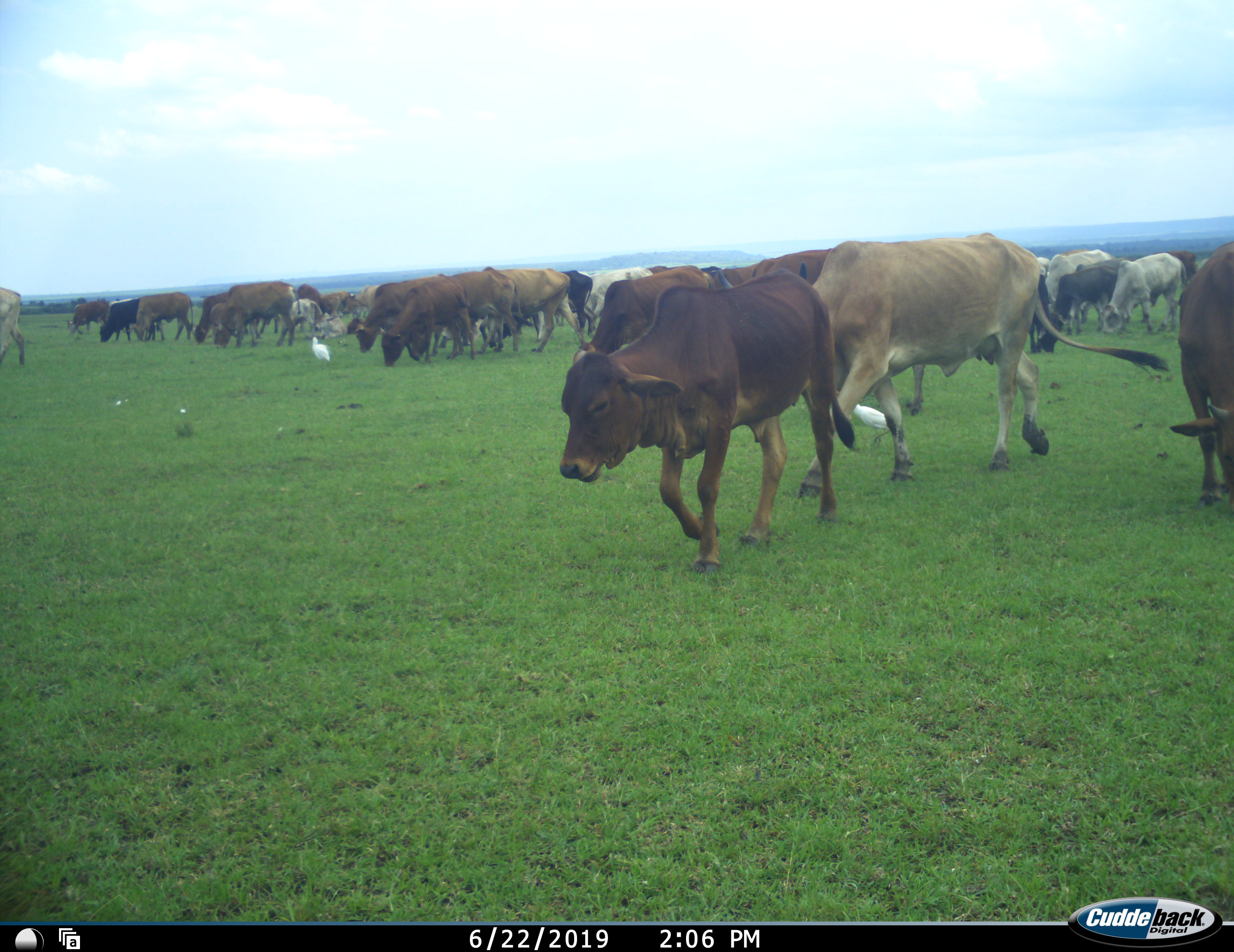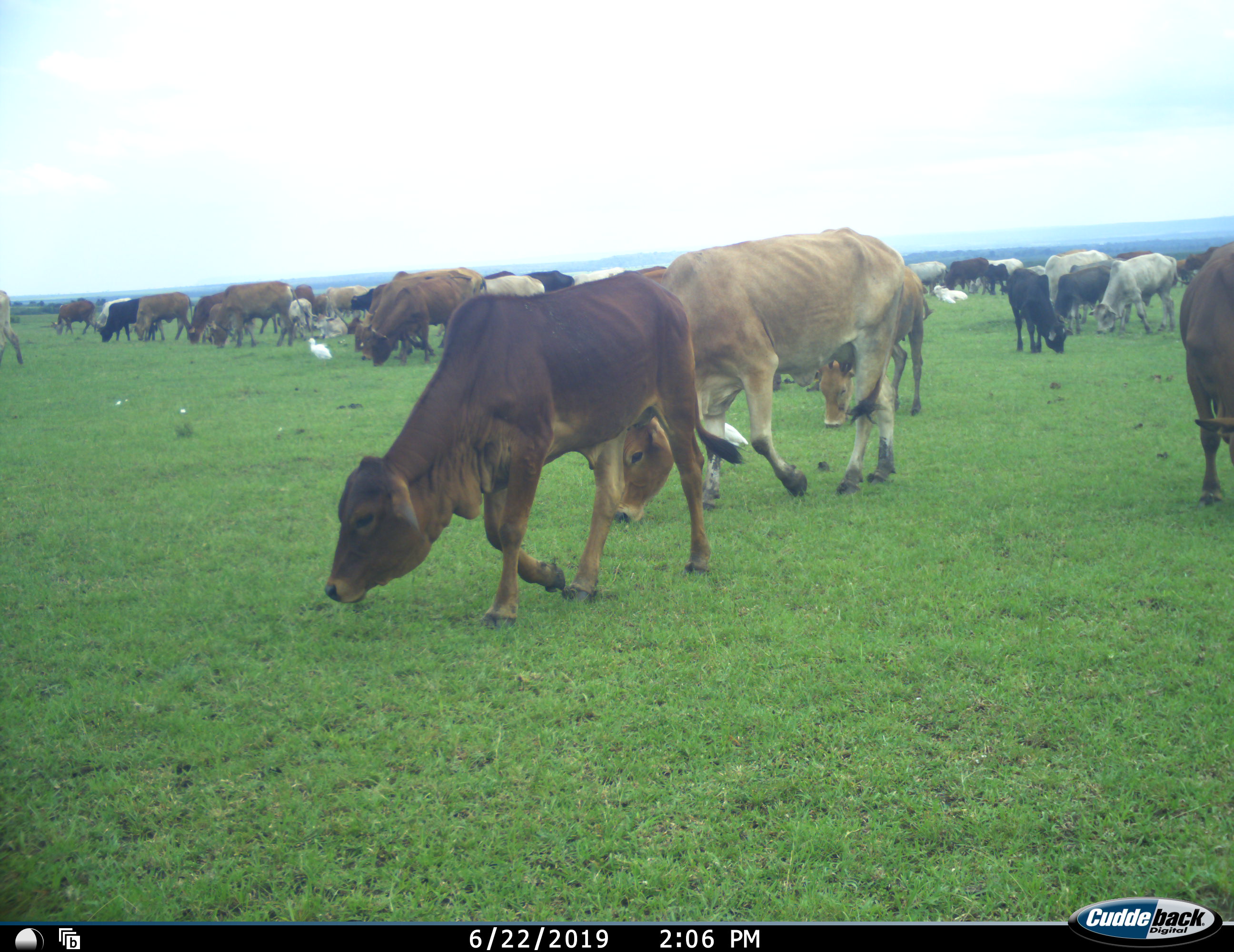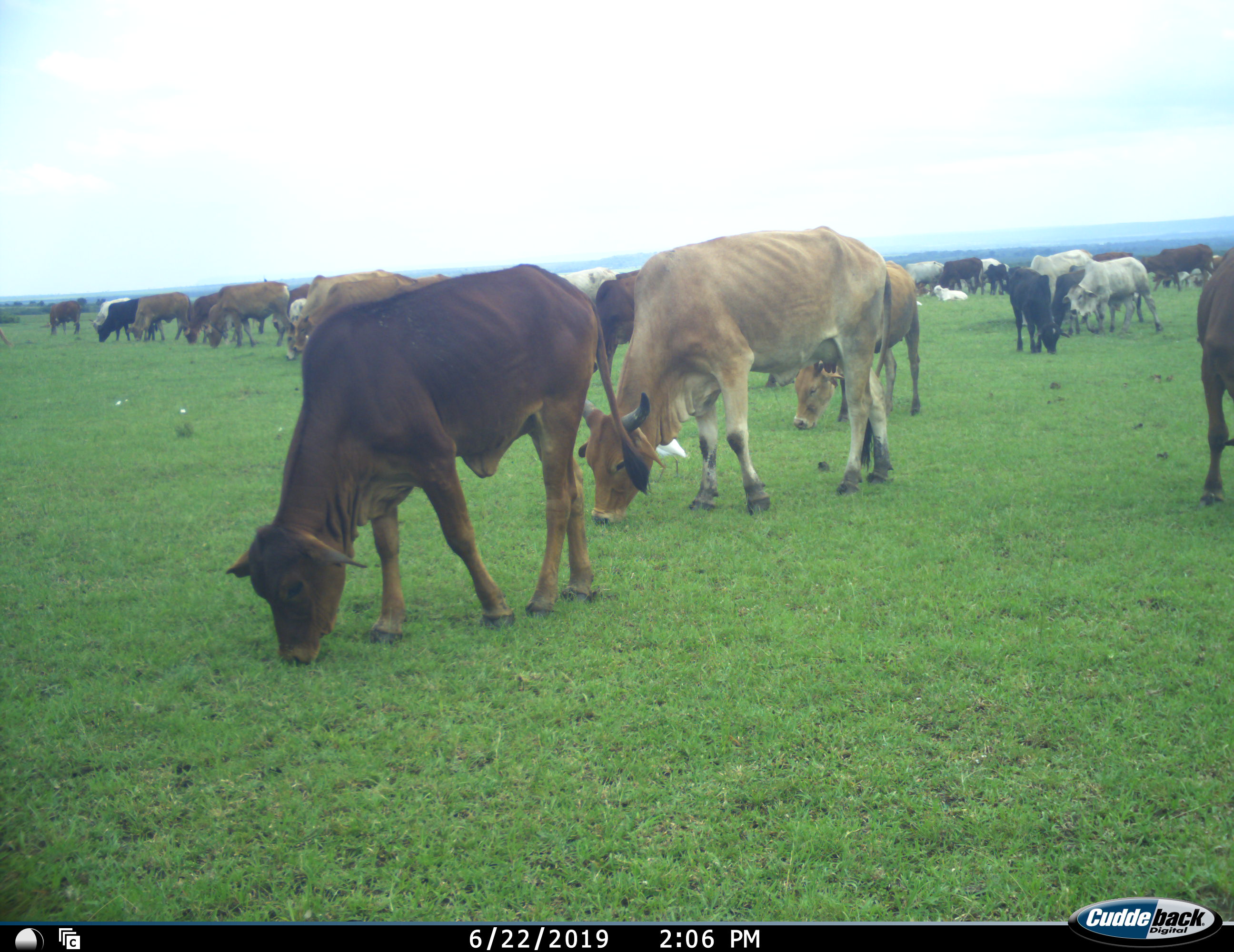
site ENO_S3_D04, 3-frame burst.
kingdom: Animalia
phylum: Chordata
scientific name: Vertebrata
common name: domestic animal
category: domesticanimal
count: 11-50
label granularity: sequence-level